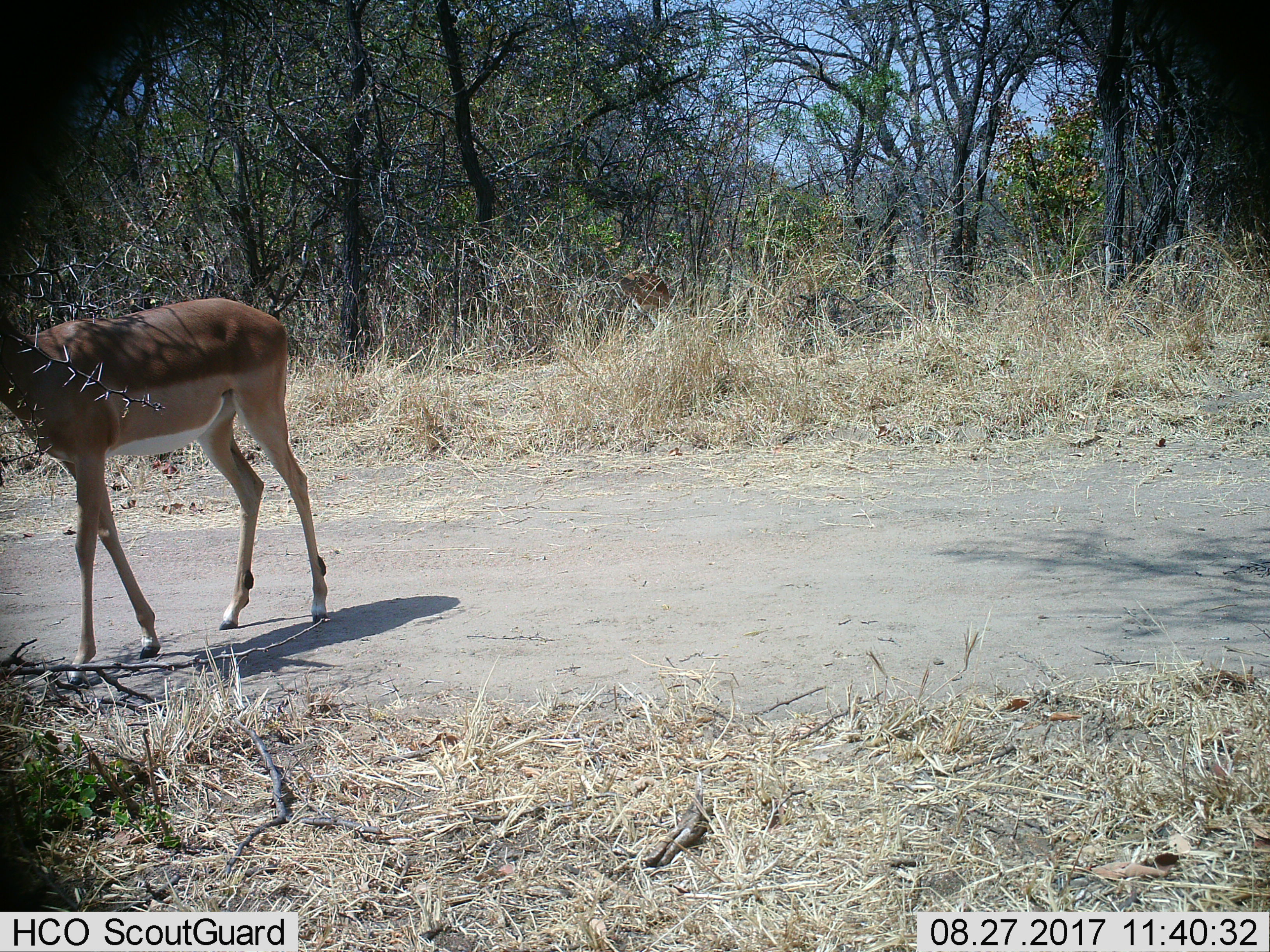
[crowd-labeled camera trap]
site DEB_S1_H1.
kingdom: Animalia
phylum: Chordata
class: Mammalia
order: Artiodactyla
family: Bovidae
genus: Aepyceros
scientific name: Aepyceros melampus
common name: impala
Impala (Aepyceros melampus), count 1. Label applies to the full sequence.